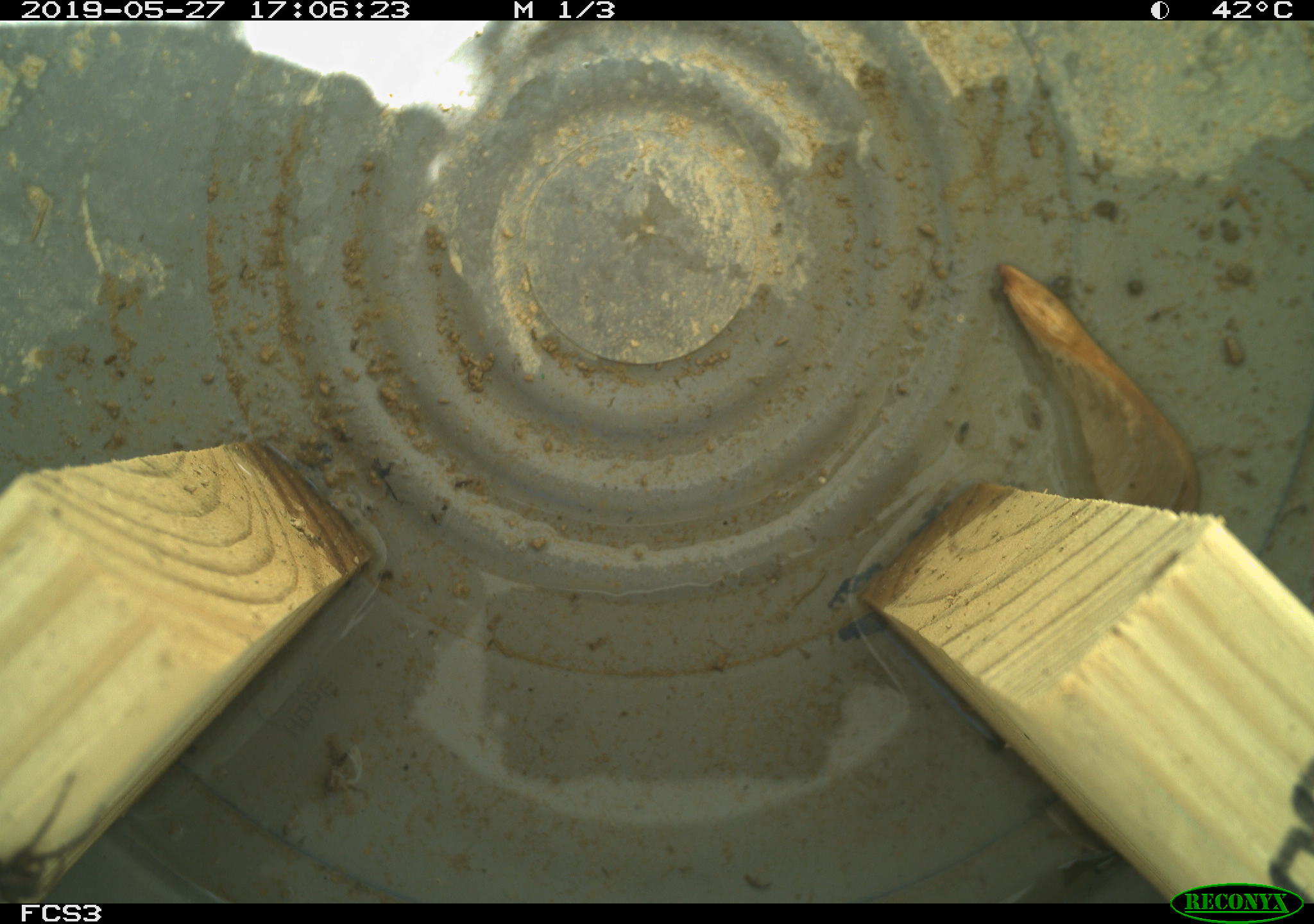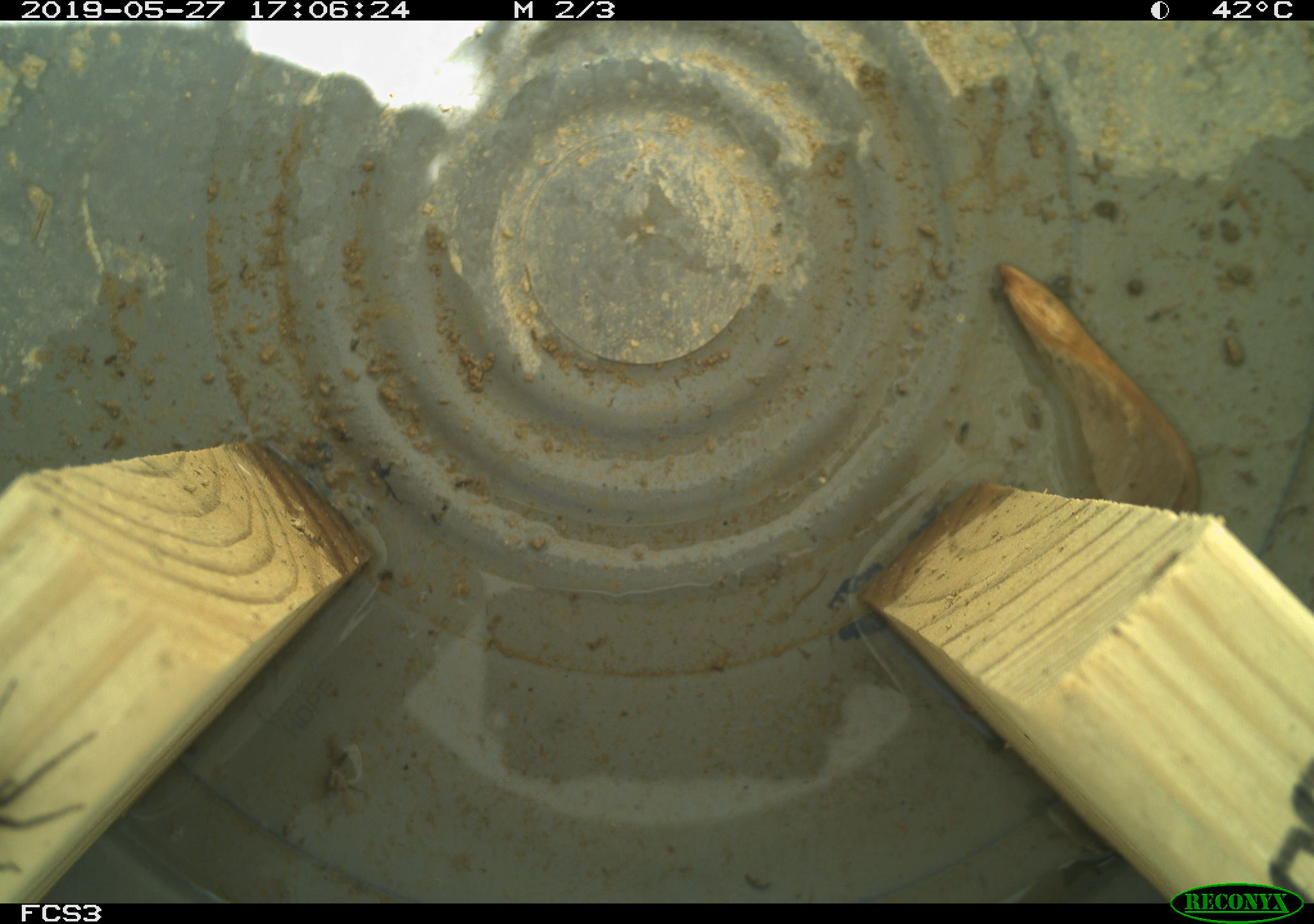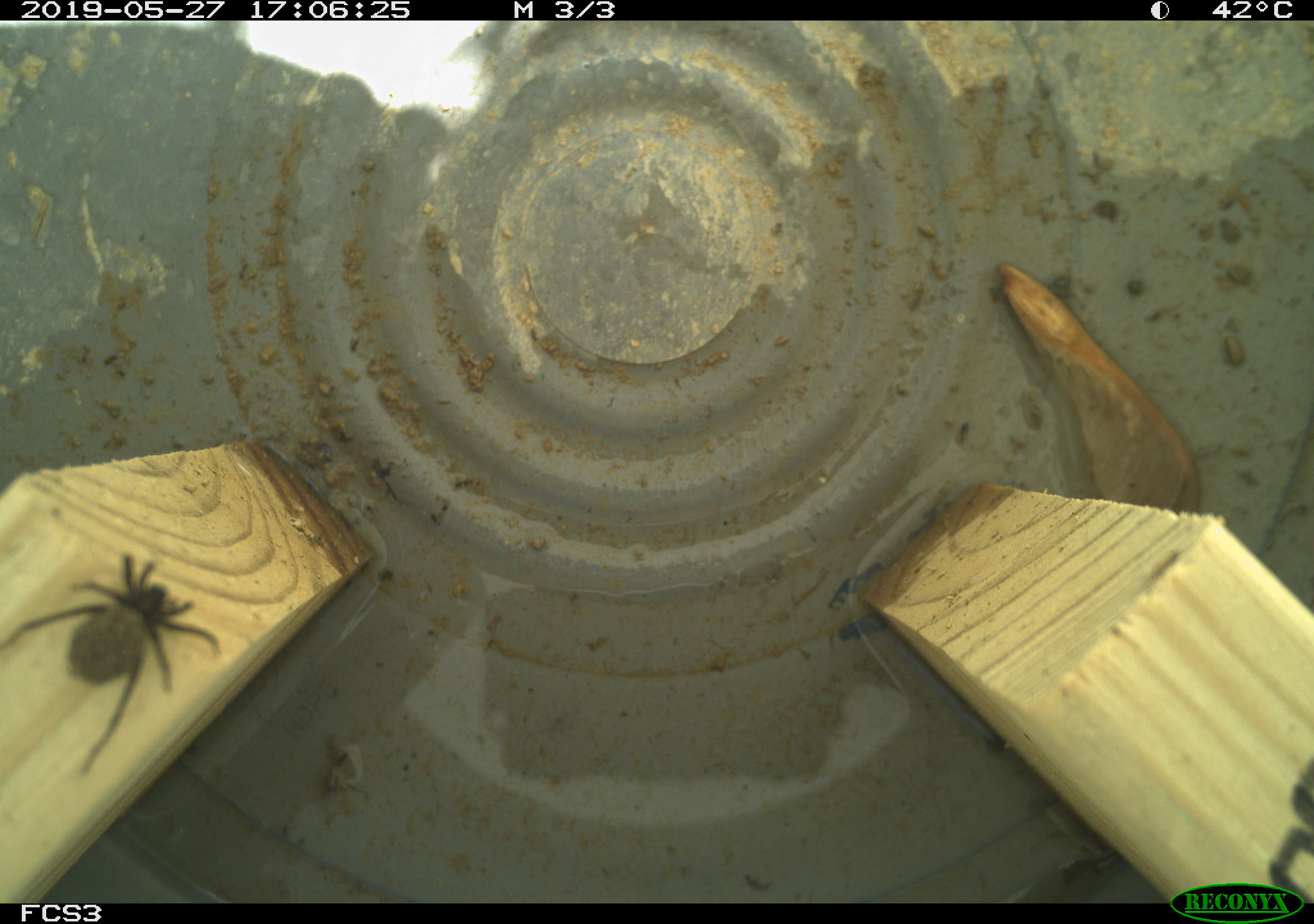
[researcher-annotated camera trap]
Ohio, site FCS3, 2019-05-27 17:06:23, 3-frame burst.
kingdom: Animalia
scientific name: Animalia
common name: animal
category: invertebrate